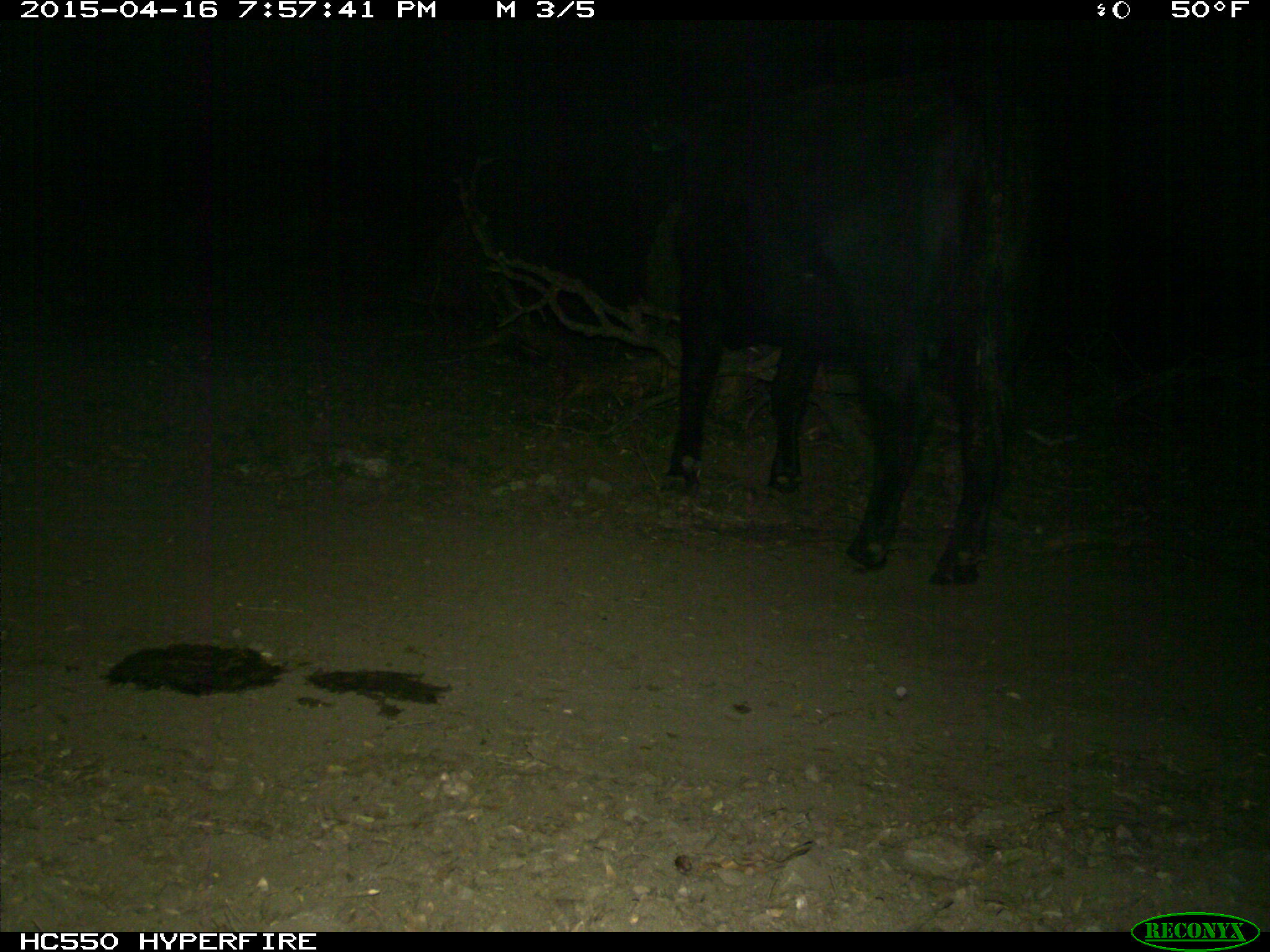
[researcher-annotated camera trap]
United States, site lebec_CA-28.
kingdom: Animalia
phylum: Chordata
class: Mammalia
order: Artiodactyla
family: Bovidae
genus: Bos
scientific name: Bos taurus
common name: domestic cow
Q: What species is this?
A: Bos taurus (domestic cow).